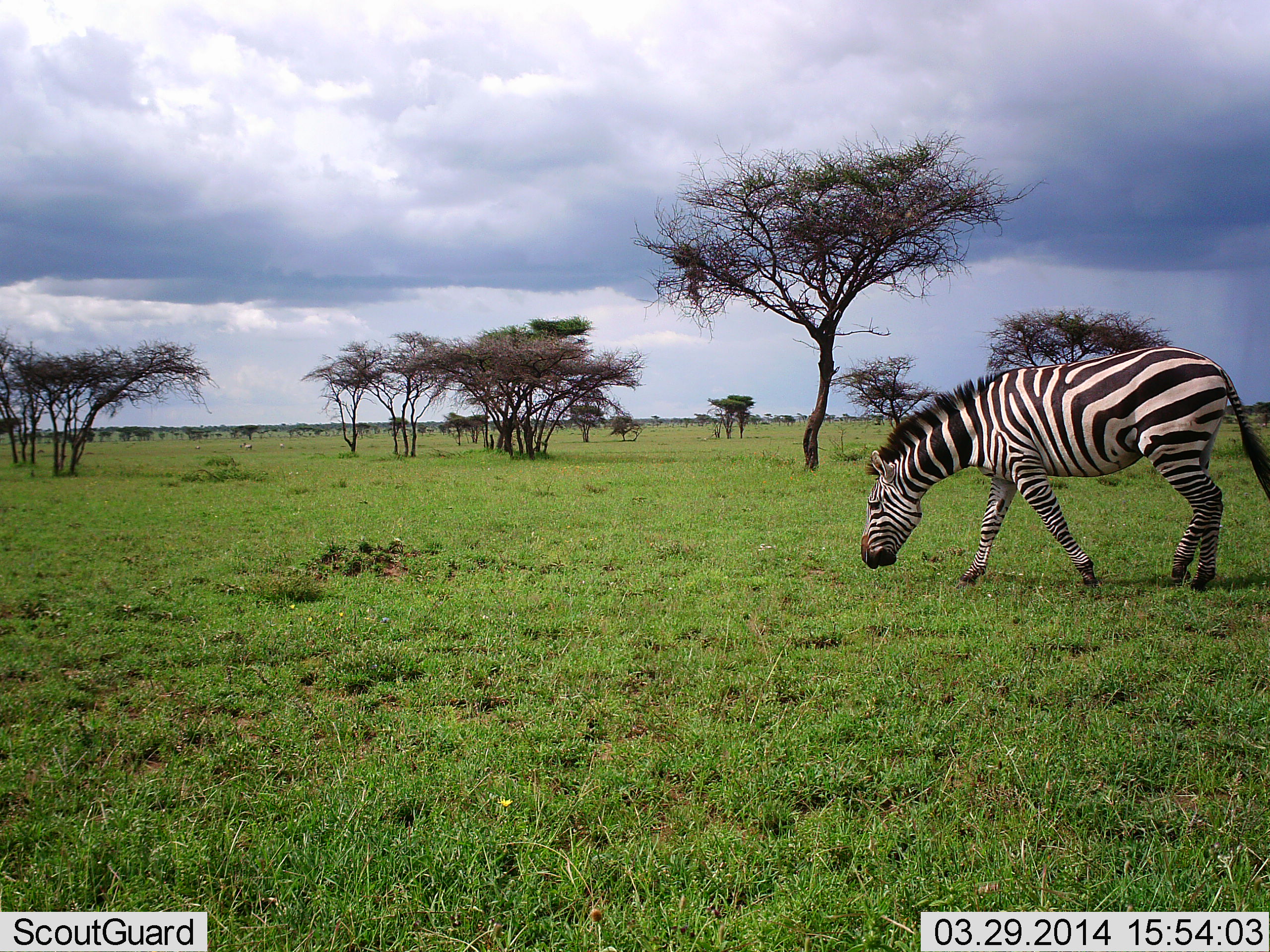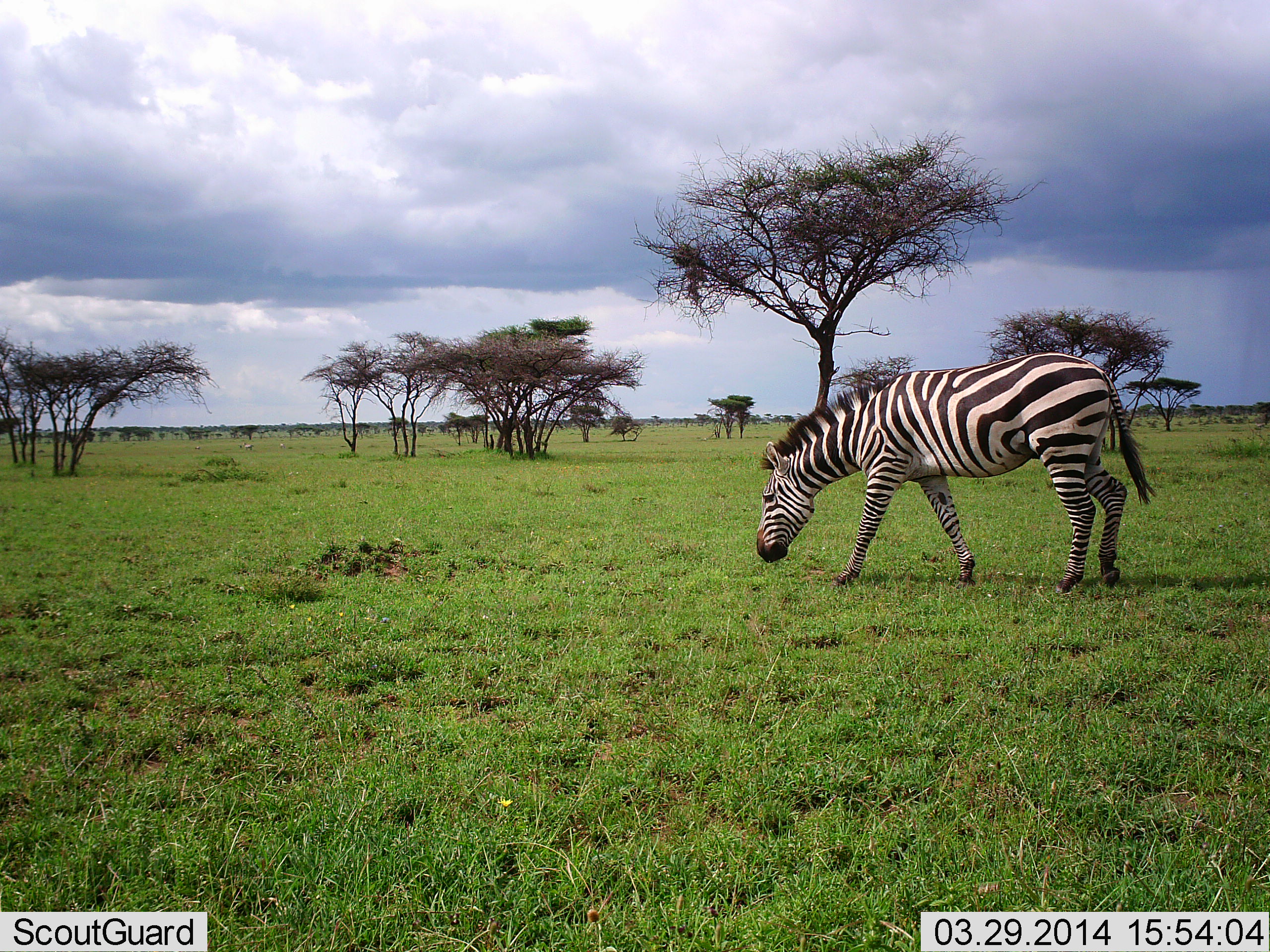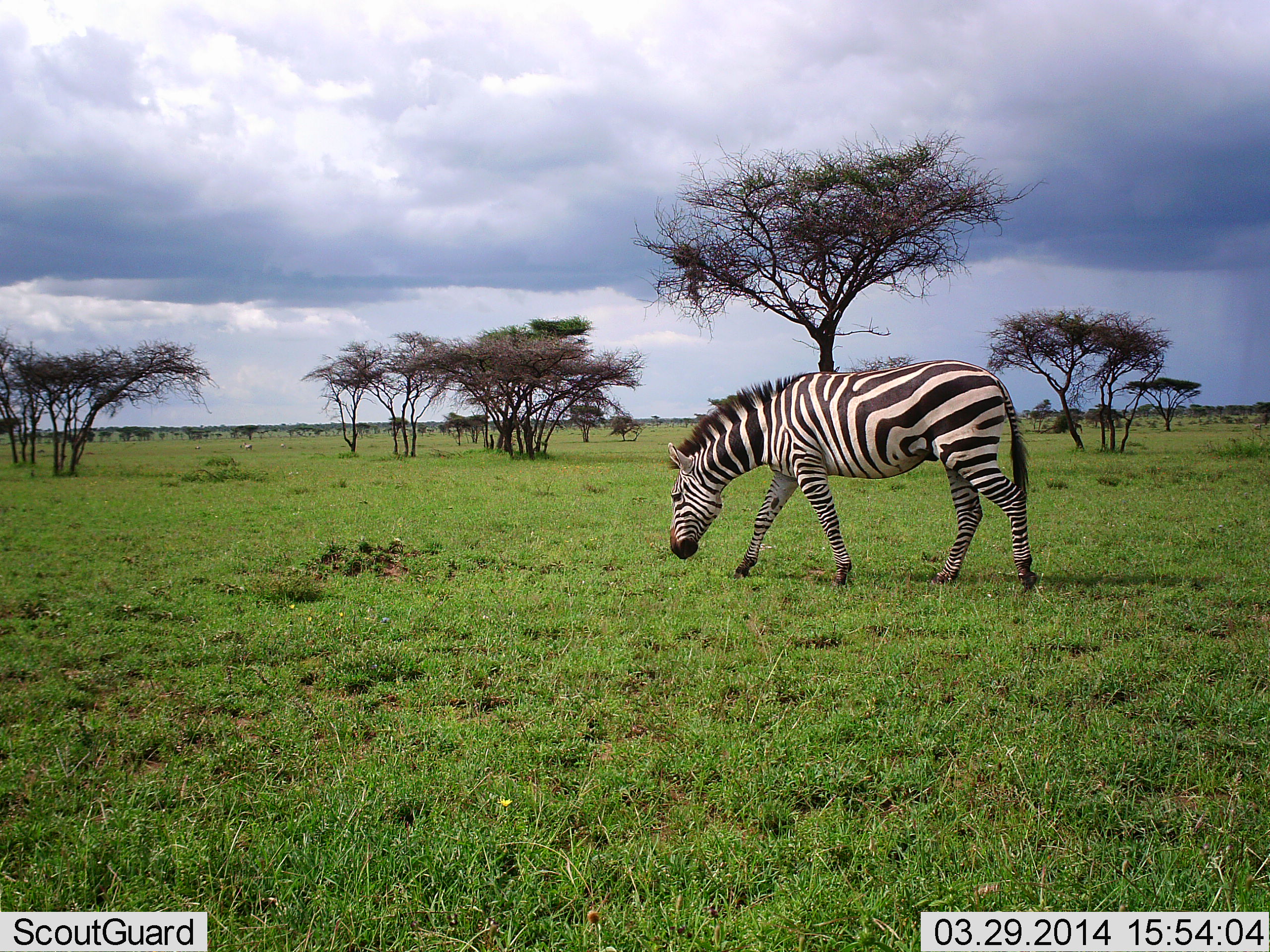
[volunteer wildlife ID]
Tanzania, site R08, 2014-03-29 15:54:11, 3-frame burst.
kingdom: Animalia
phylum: Chordata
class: Mammalia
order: Perissodactyla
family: Equidae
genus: Equus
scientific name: Equus quagga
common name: plains zebra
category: zebra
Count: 1.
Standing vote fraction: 0%.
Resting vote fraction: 0%.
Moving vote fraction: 60%.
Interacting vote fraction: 0%.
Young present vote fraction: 0%.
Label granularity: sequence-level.